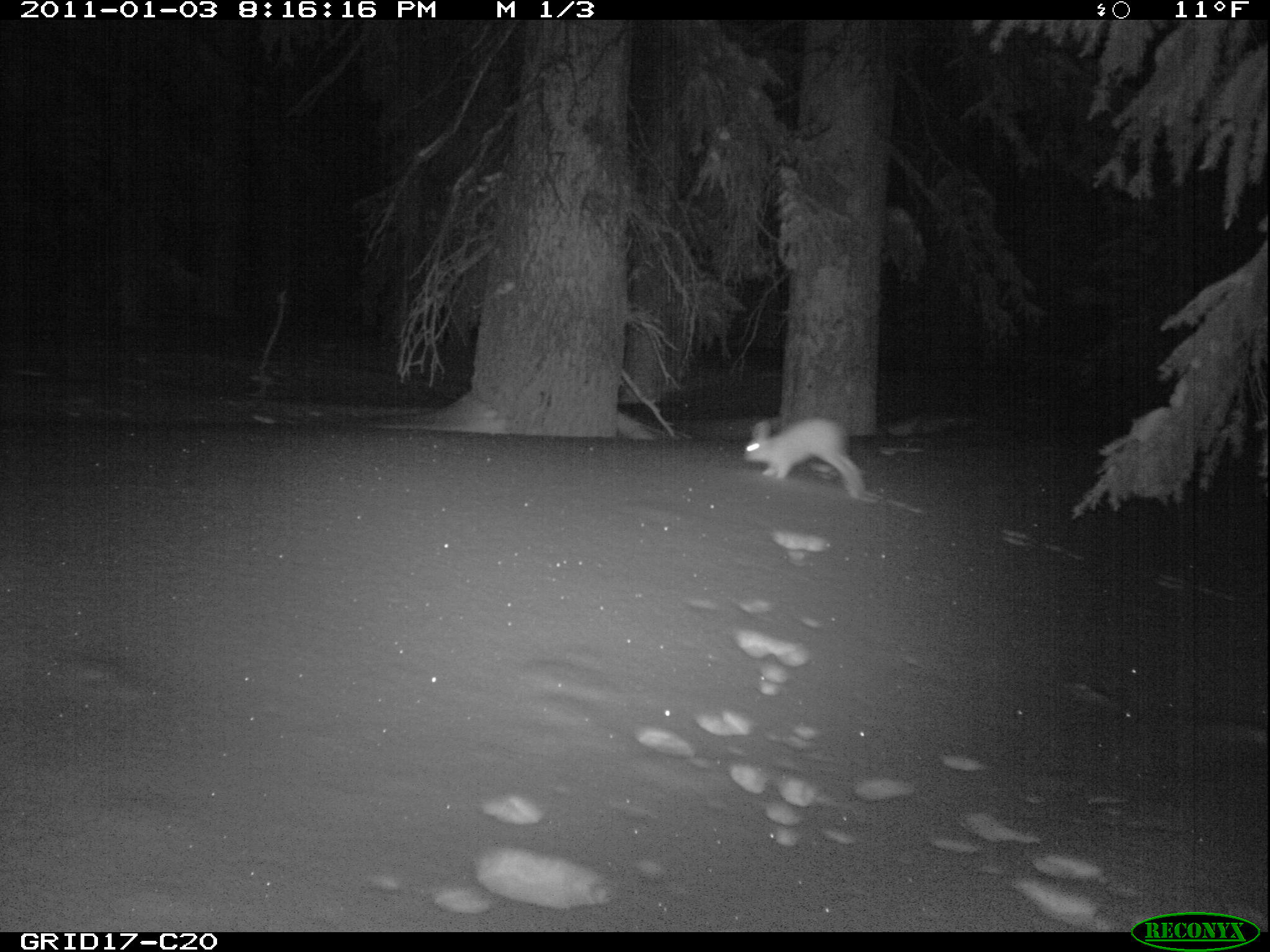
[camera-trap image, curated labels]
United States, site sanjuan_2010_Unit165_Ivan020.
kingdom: Animalia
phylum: Chordata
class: Mammalia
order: Lagomorpha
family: Leporidae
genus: Lepus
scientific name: Lepus americanus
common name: snowshoe hare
Lepus americanus (snowshoe hare).